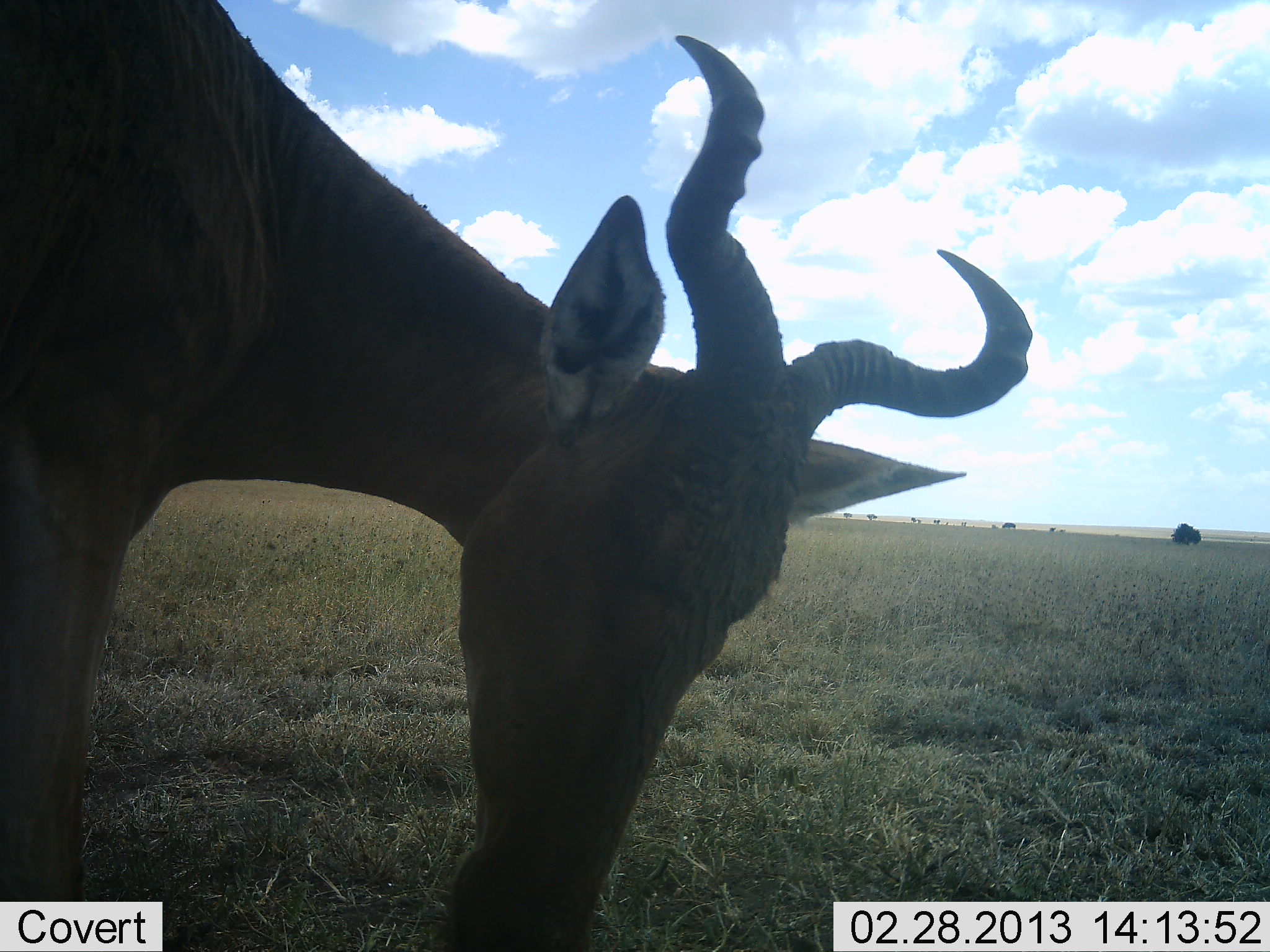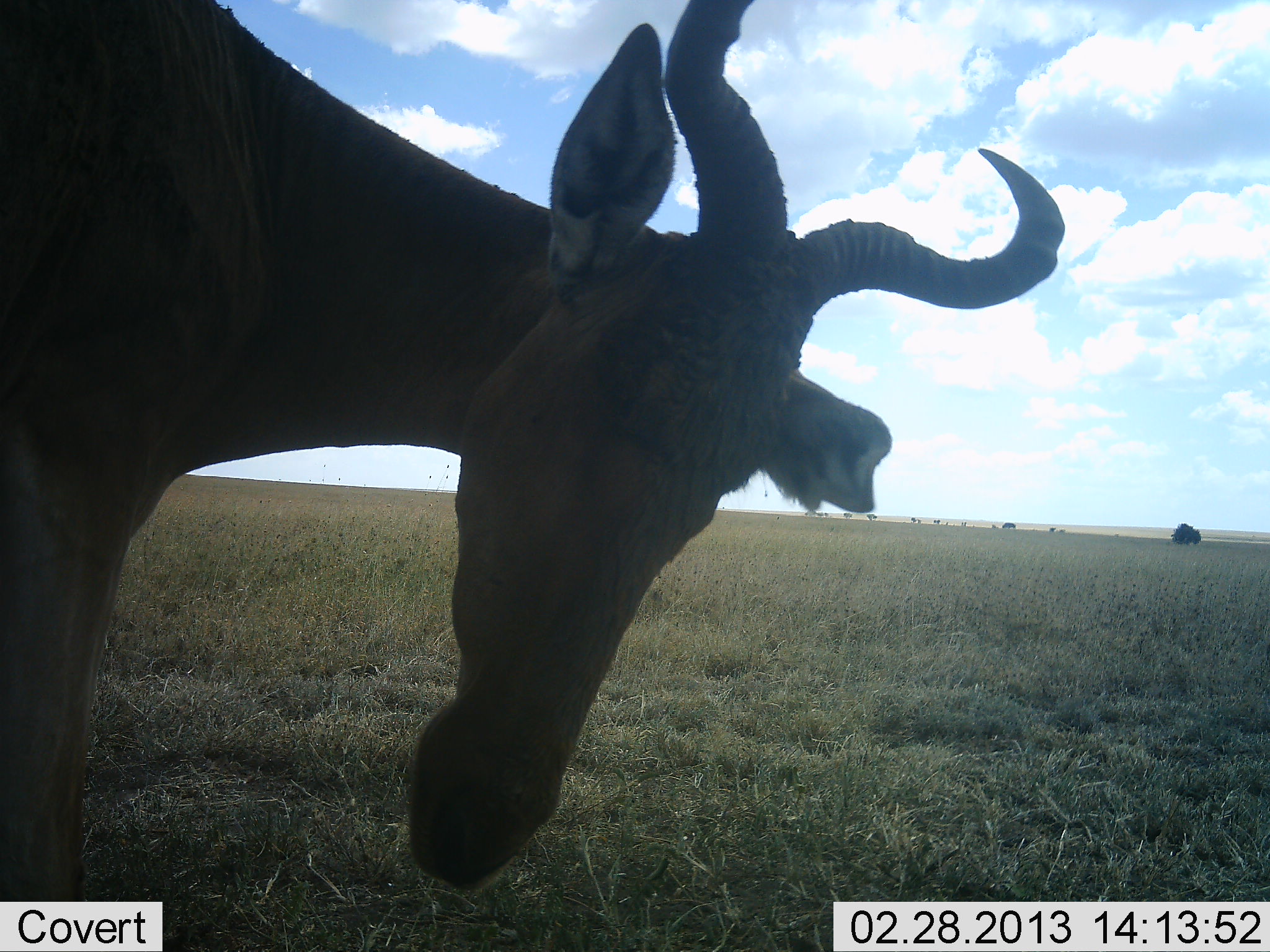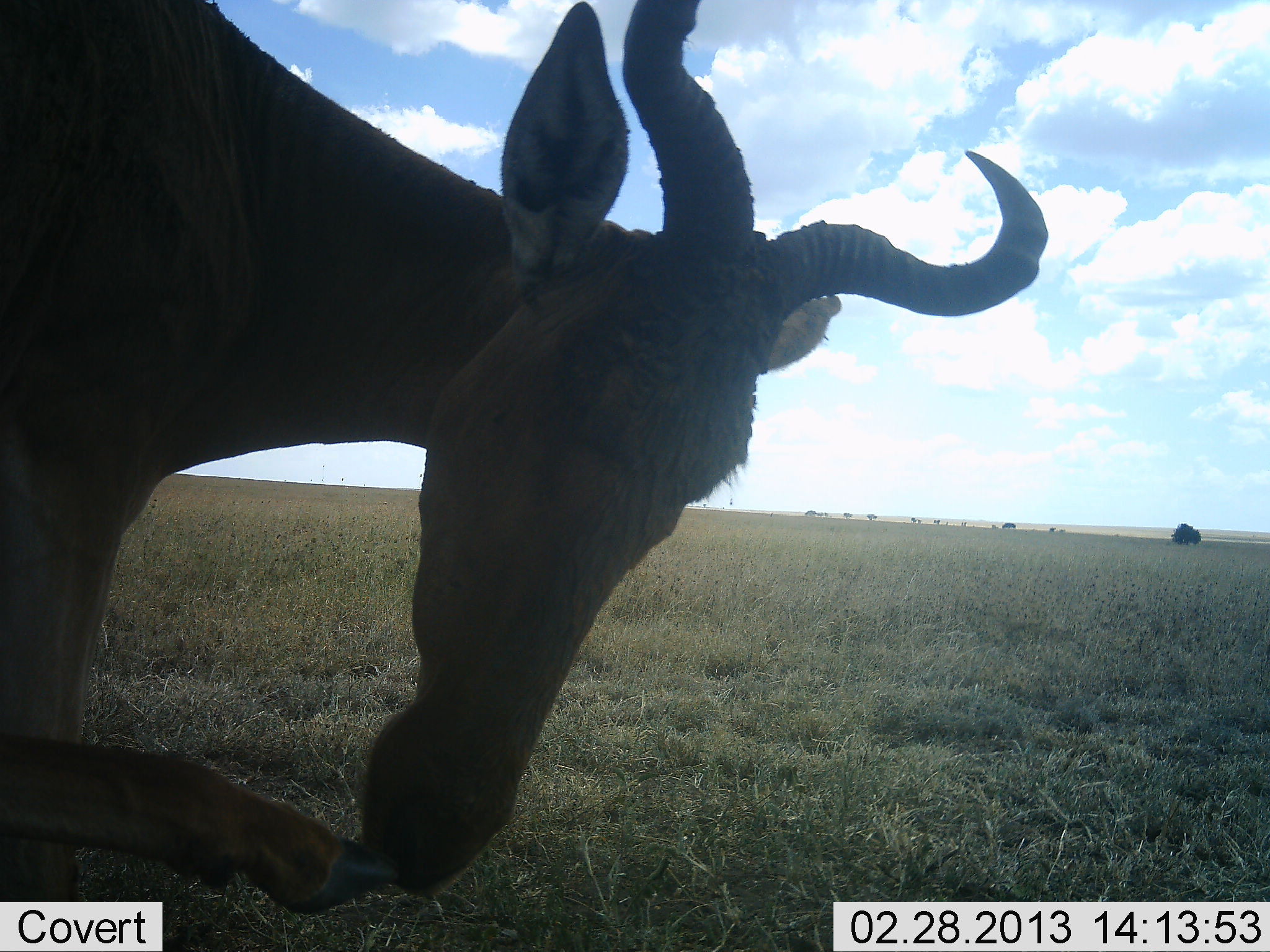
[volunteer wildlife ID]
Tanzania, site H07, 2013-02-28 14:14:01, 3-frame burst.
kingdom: Animalia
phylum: Chordata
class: Mammalia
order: Artiodactyla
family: Bovidae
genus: Alcelaphus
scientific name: Alcelaphus buselaphus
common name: hartebeest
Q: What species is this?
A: Hartebeest (Alcelaphus buselaphus).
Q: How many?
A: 1.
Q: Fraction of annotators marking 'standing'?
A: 76%.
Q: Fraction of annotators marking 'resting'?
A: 3%.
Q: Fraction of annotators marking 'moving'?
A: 7%.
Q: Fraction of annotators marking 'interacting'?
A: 10%.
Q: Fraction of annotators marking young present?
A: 0%.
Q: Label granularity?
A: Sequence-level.